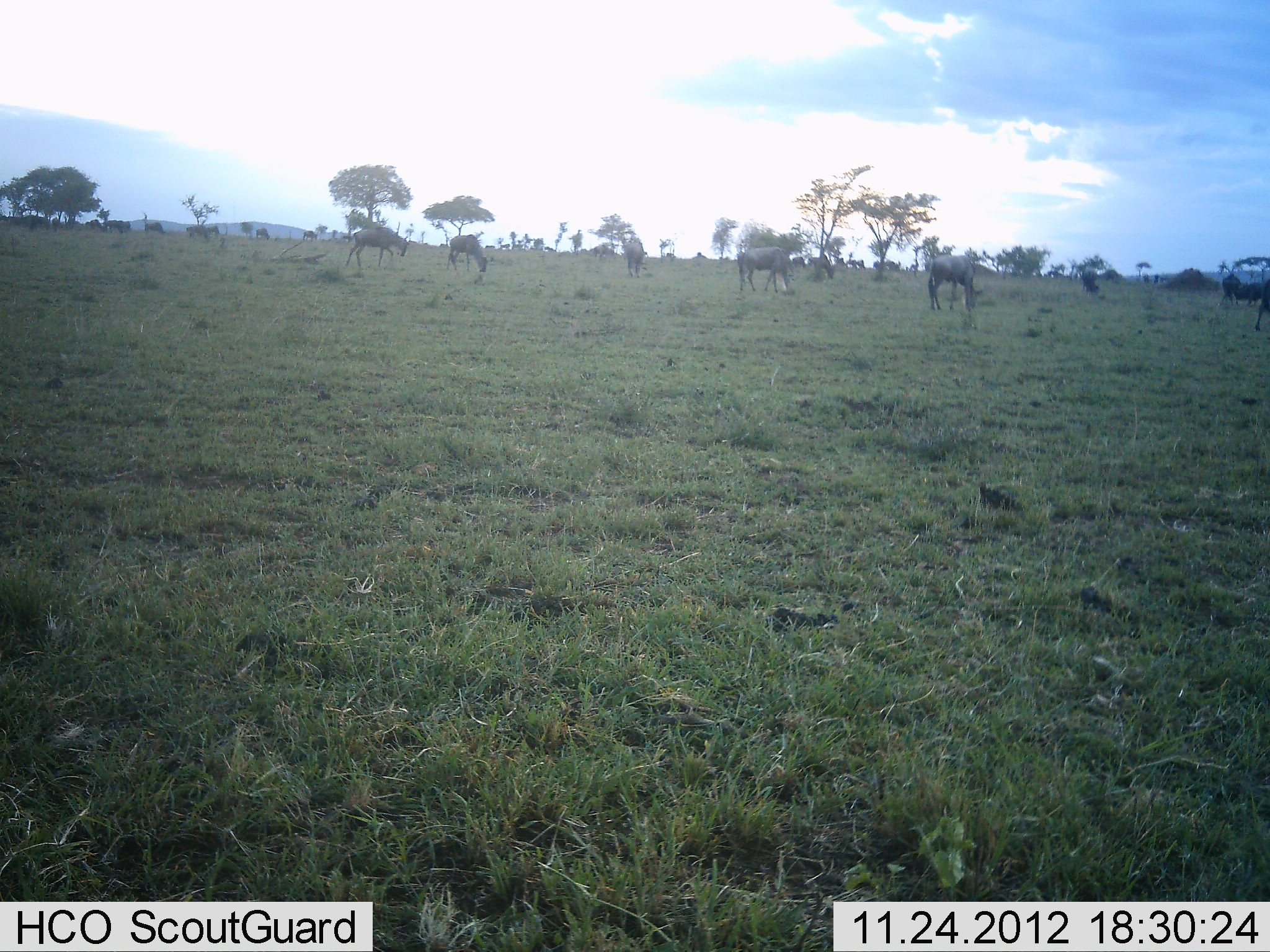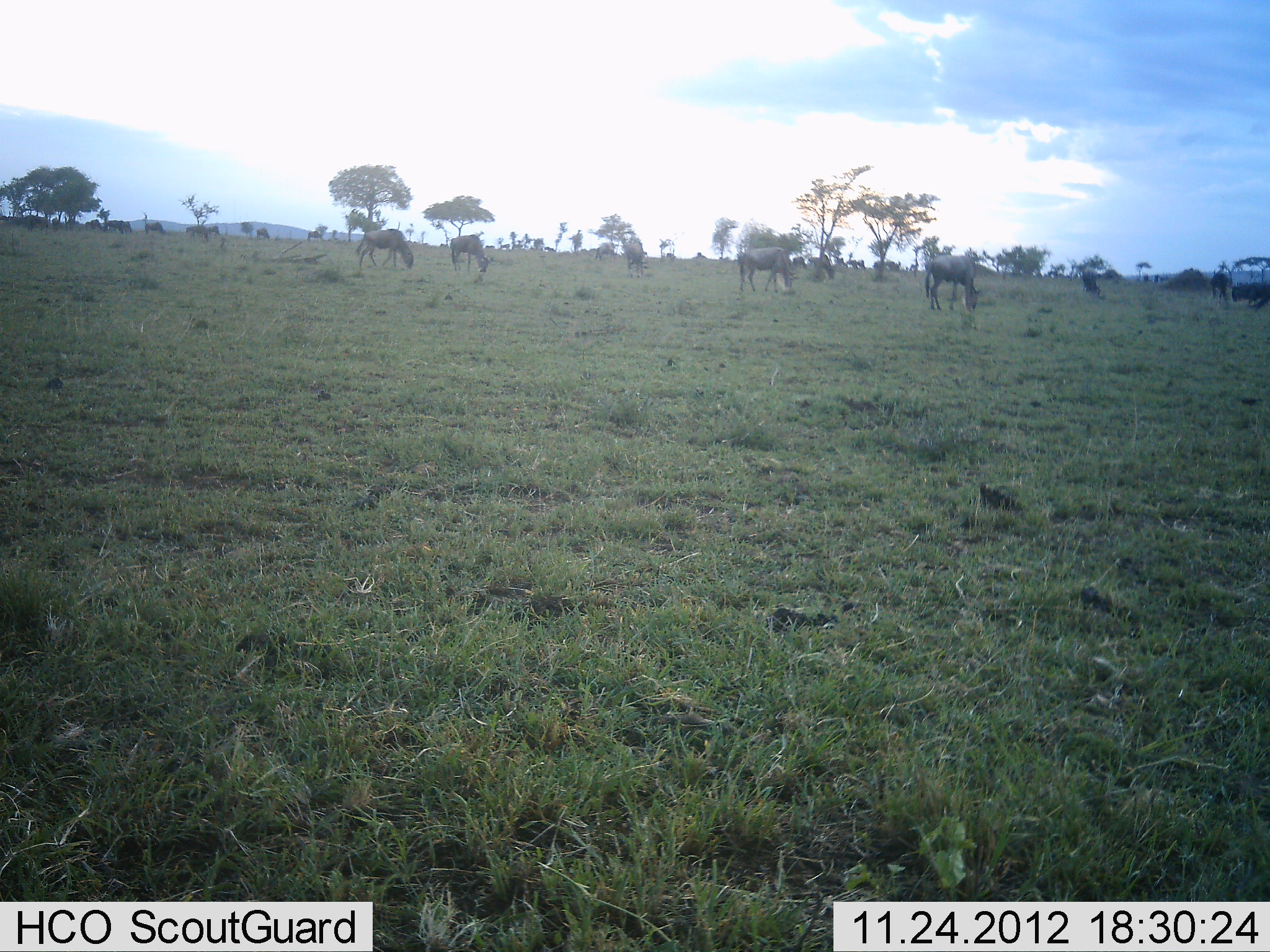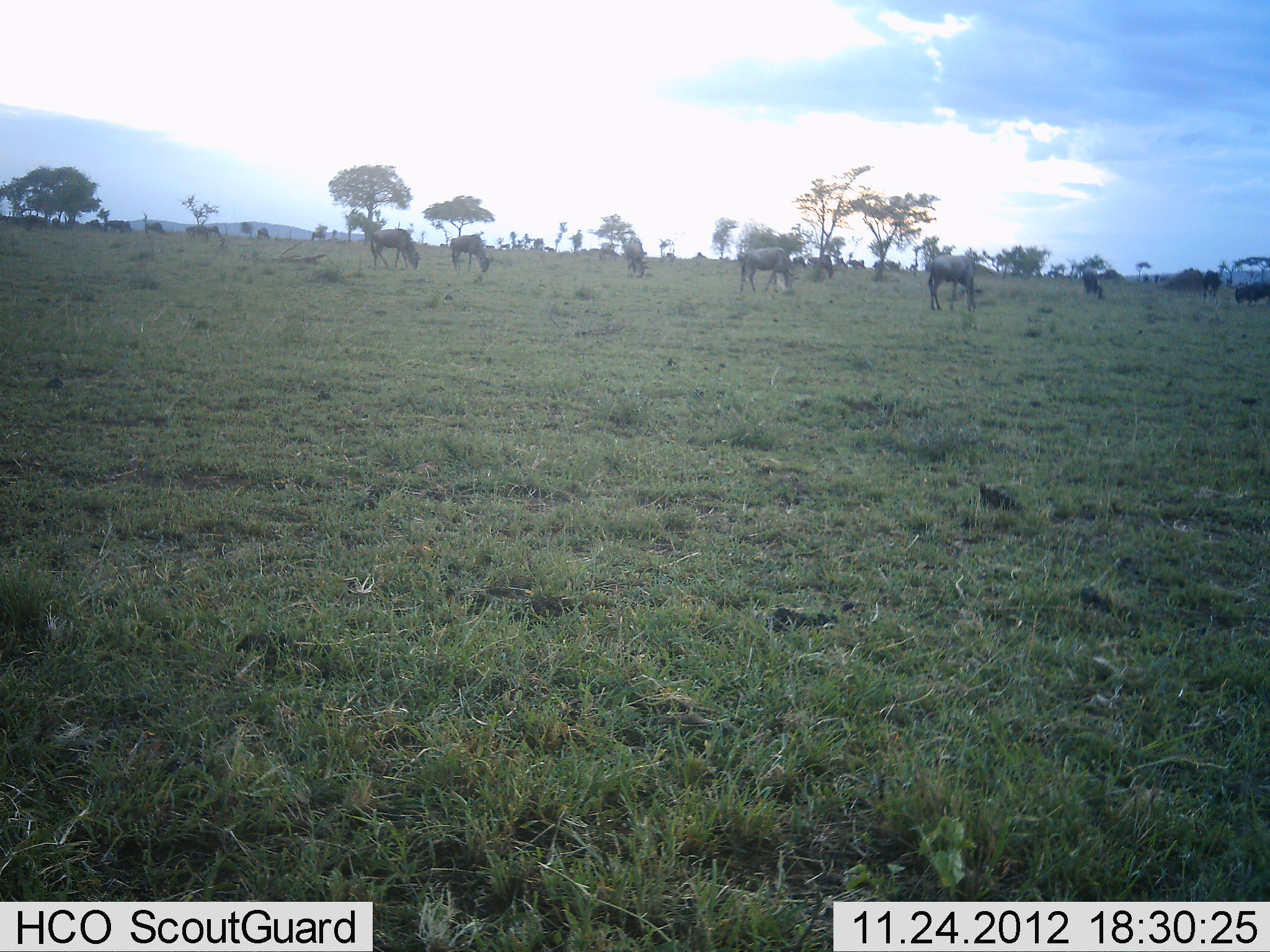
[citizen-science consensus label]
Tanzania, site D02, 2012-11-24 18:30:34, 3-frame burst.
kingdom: Animalia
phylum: Chordata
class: Mammalia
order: Artiodactyla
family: Bovidae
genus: Connochaetes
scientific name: Connochaetes taurinus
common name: blue wildebeest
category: wildebeest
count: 11-50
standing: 38%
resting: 0%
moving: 54%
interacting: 0%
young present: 0%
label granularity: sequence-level